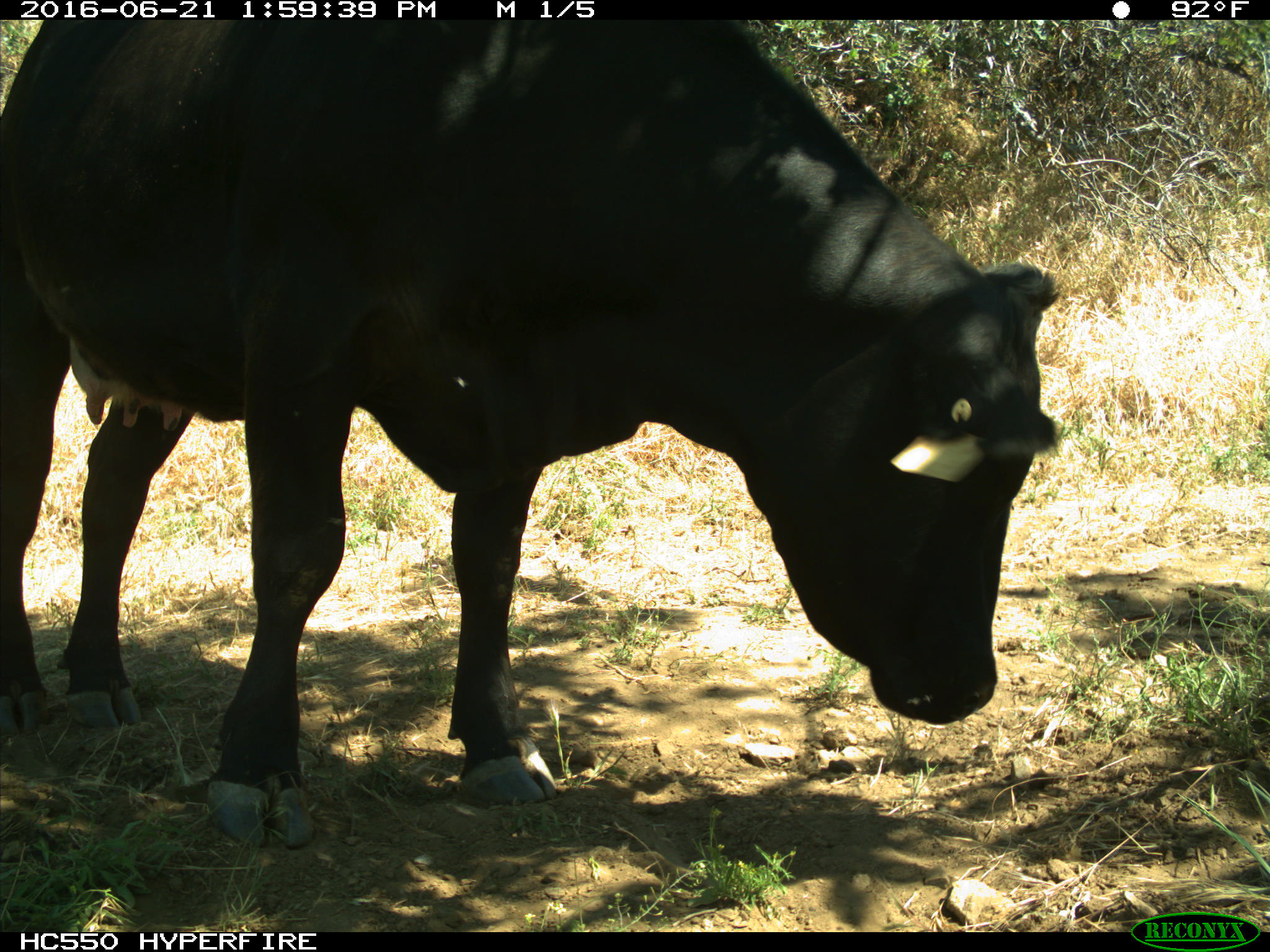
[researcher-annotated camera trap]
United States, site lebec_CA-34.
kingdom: Animalia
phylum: Chordata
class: Mammalia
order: Artiodactyla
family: Bovidae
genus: Bos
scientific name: Bos taurus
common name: domestic cow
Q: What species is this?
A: Bos taurus (domestic cow).